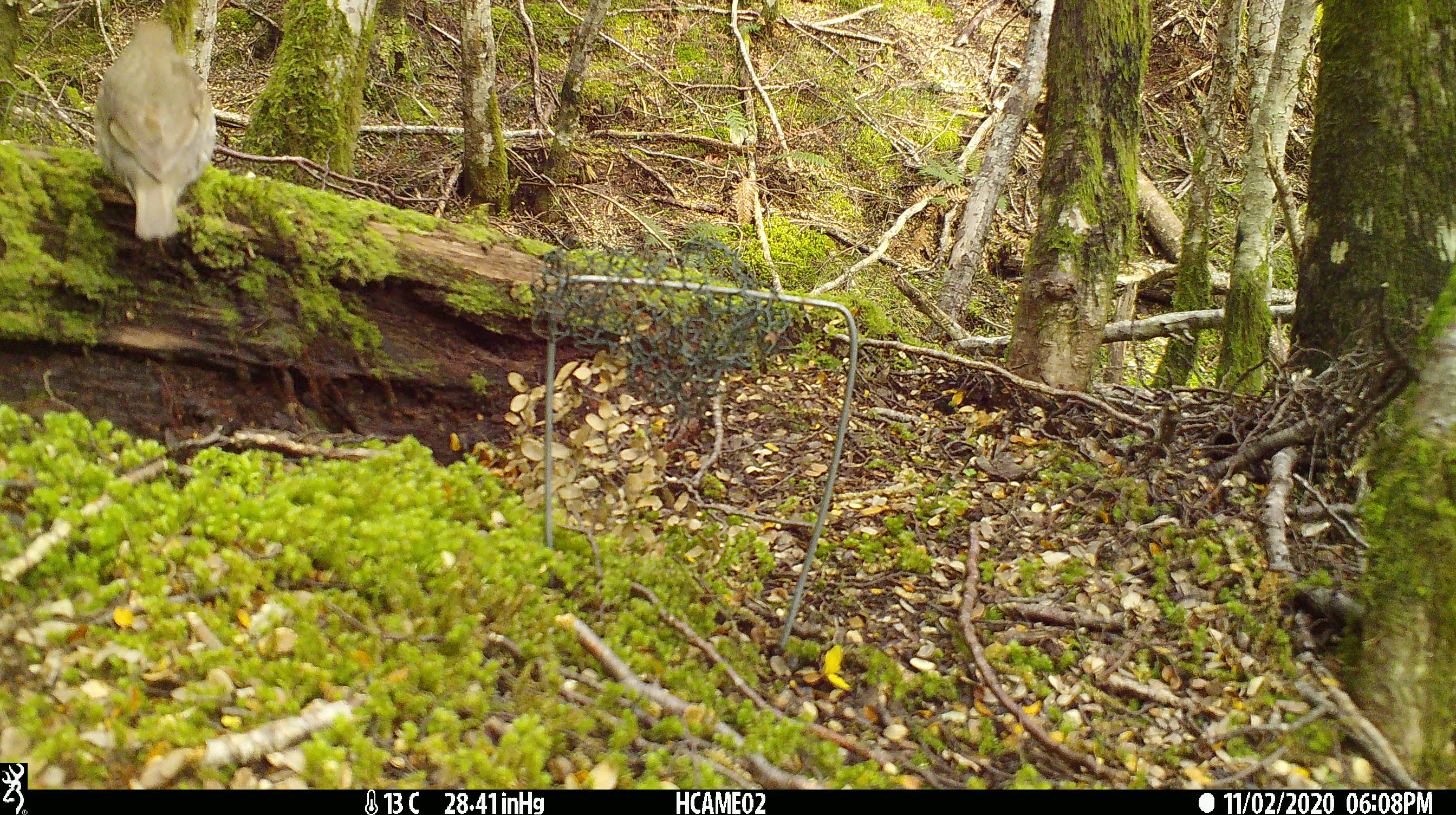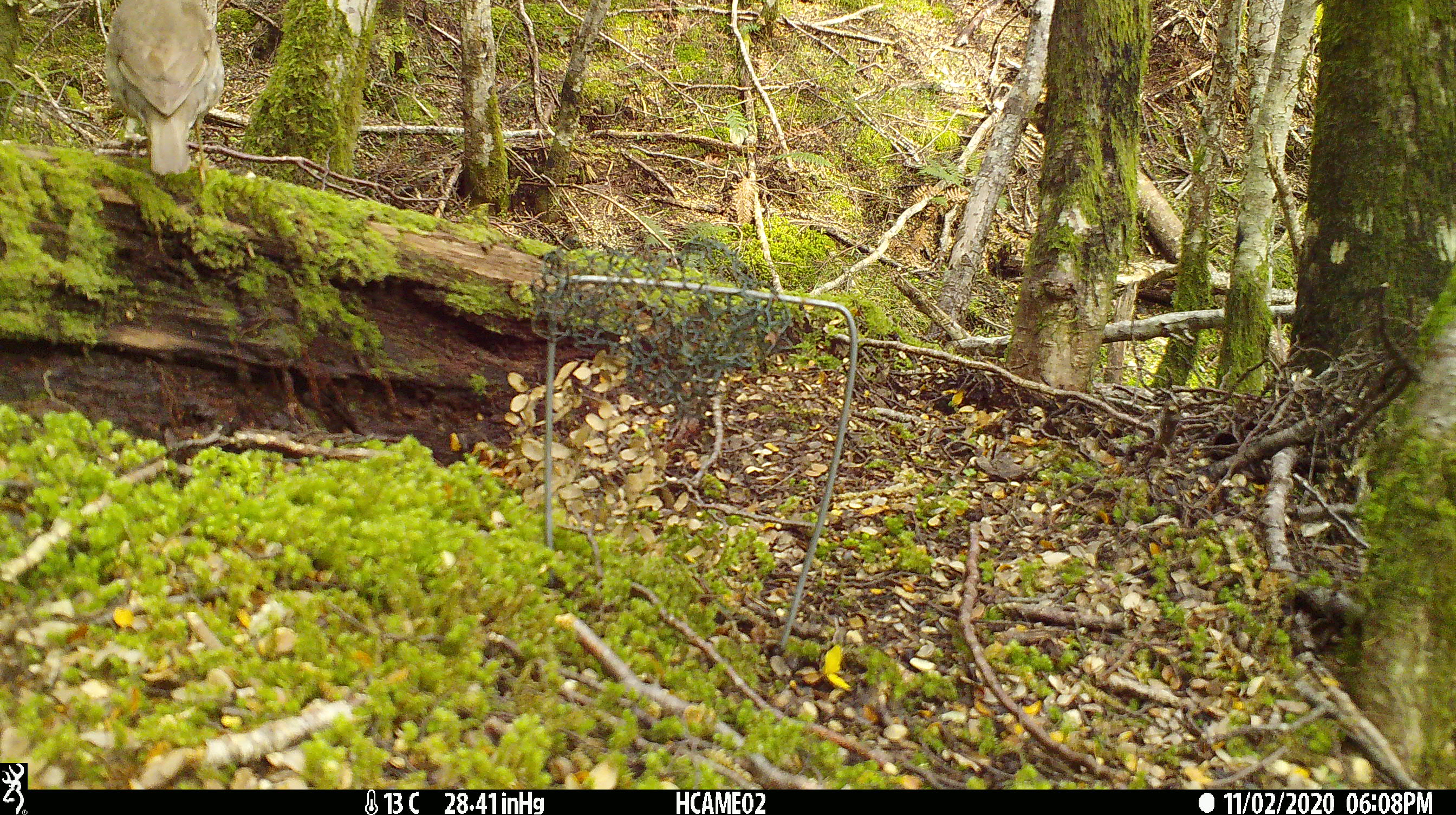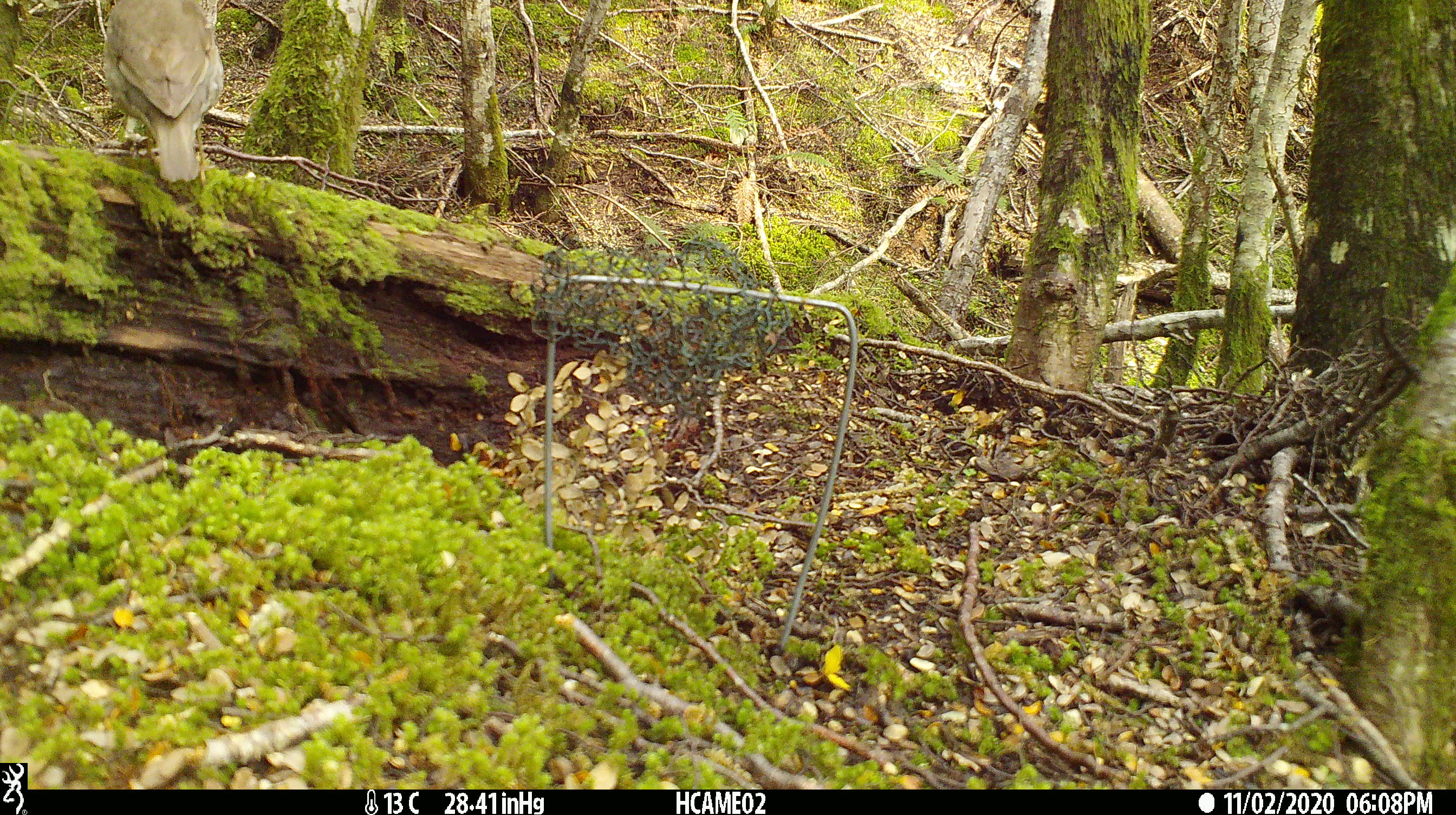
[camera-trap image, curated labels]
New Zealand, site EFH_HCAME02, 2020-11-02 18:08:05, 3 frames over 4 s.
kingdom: Animalia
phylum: Chordata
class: Aves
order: Passeriformes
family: Turdidae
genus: Turdus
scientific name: Turdus philomelos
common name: song thrush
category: thrush